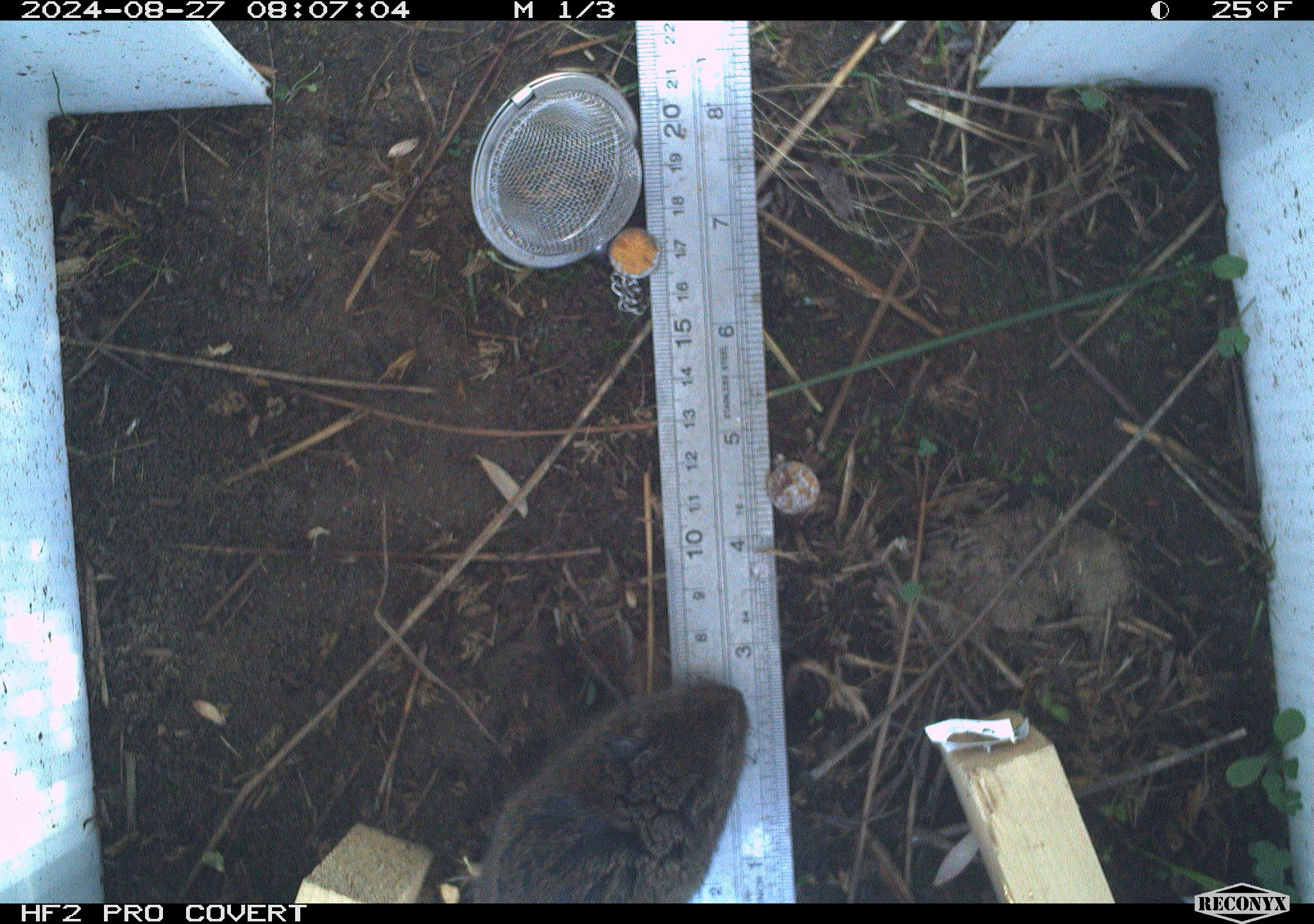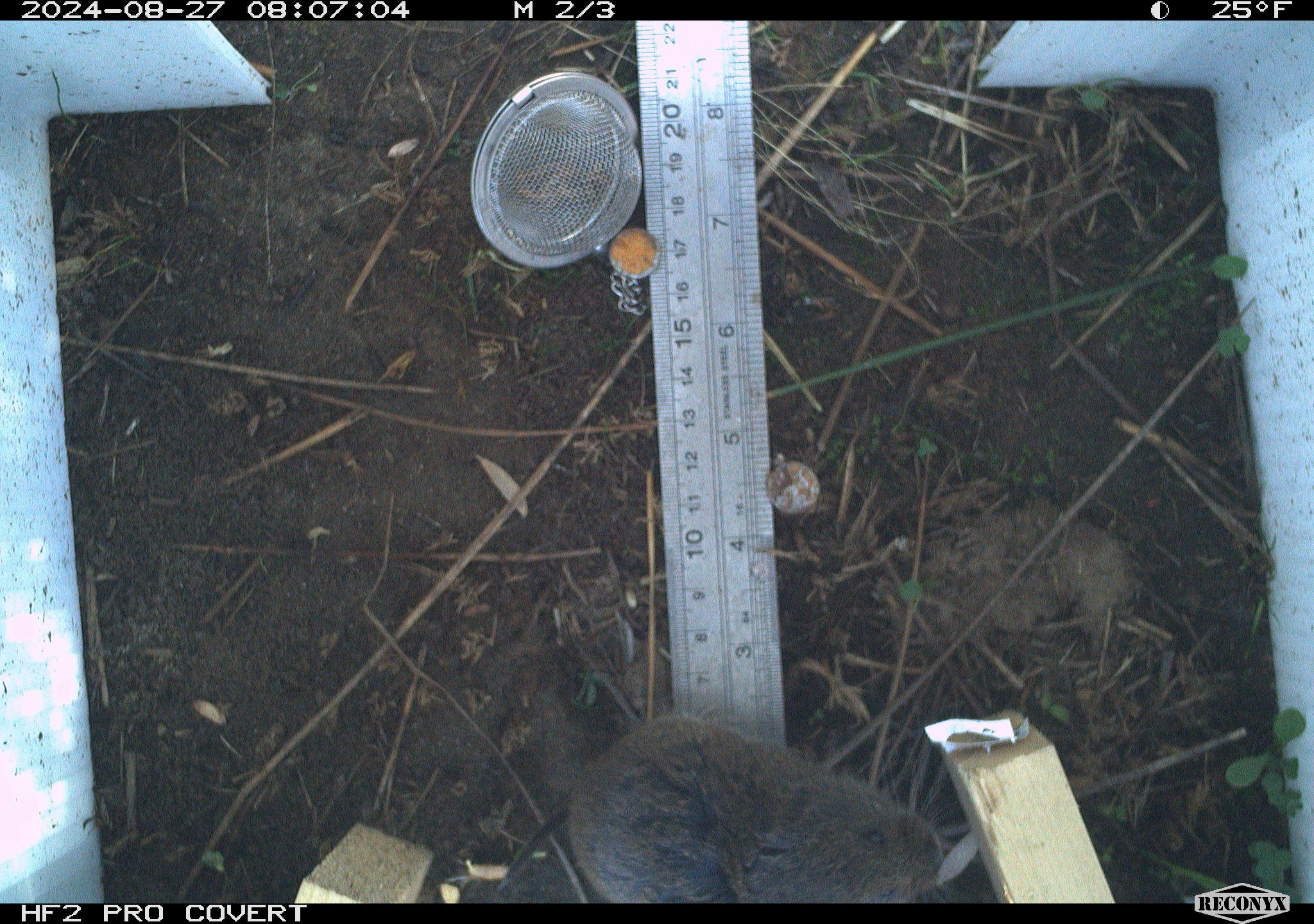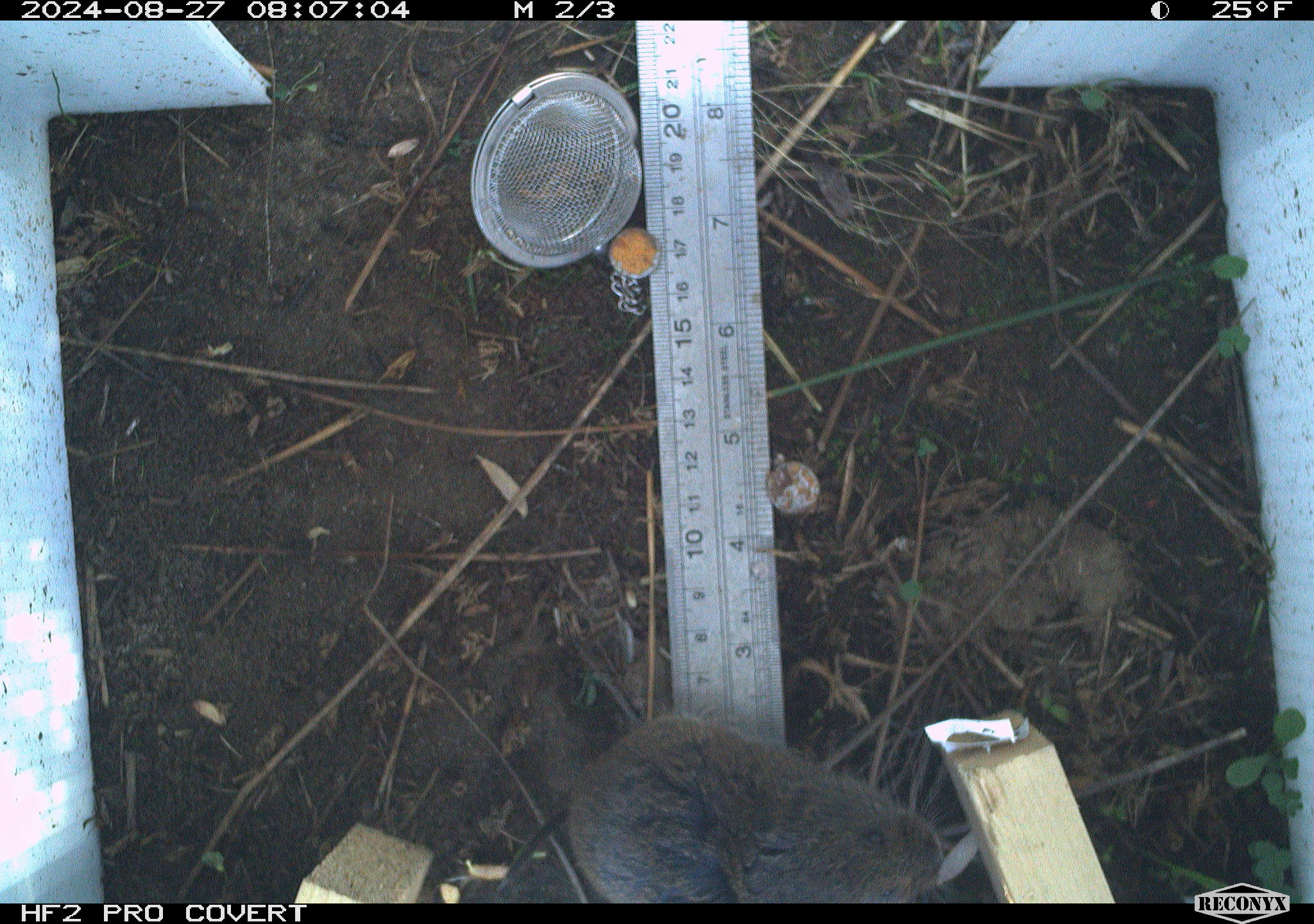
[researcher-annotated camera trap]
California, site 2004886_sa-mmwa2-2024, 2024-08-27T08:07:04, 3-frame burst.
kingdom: Animalia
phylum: Chordata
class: Mammalia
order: Rodentia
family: Cricetidae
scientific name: Arvicolinae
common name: voles, lemmings, and muskrats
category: arvicolinae subfamily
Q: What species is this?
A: Arvicolinae subfamily (voles, lemmings, and muskrats) (Arvicolinae).